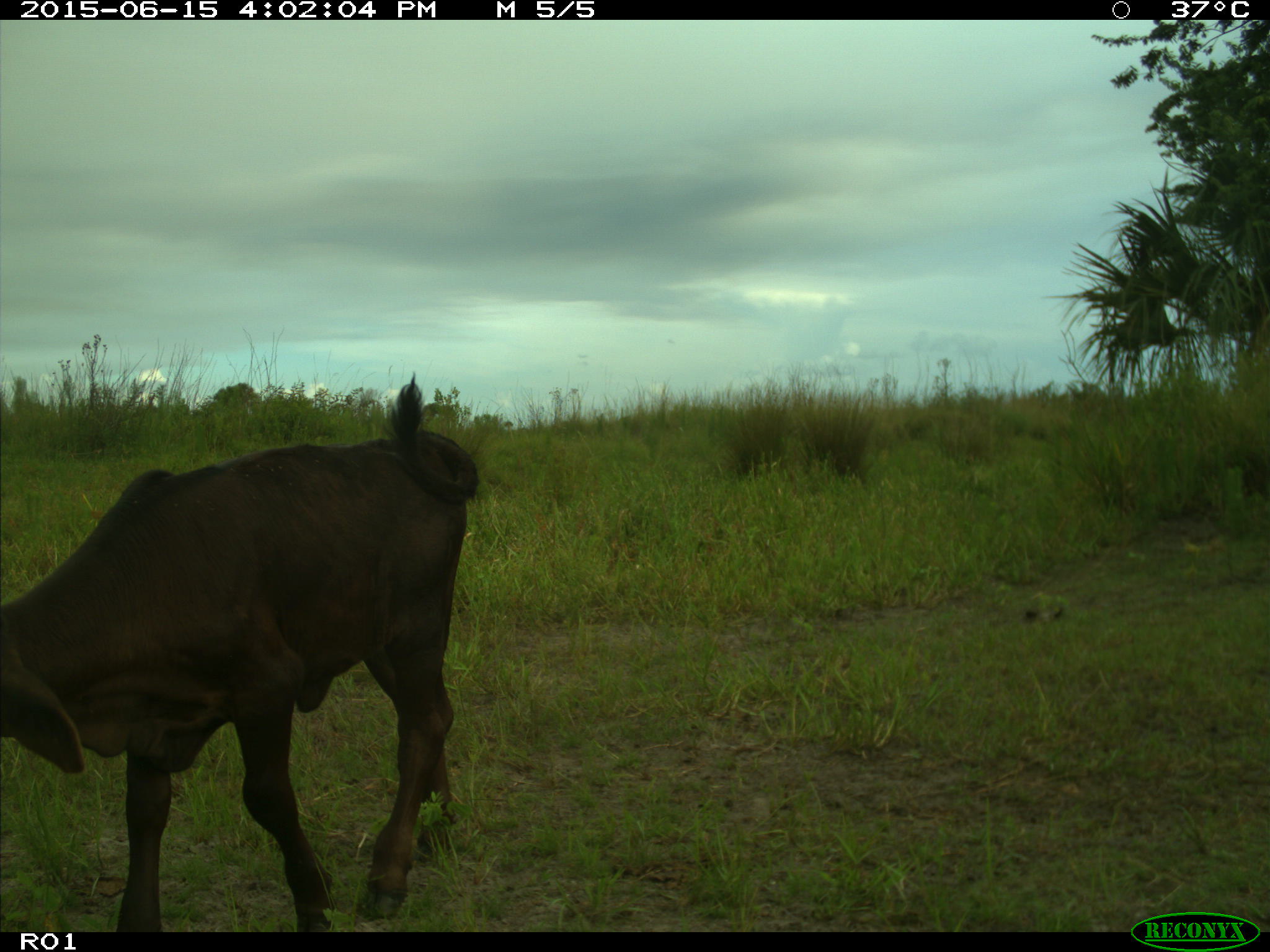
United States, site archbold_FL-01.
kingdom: Animalia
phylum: Chordata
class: Mammalia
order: Artiodactyla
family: Bovidae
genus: Bos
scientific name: Bos taurus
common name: domestic cow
Bos taurus (domestic cow).